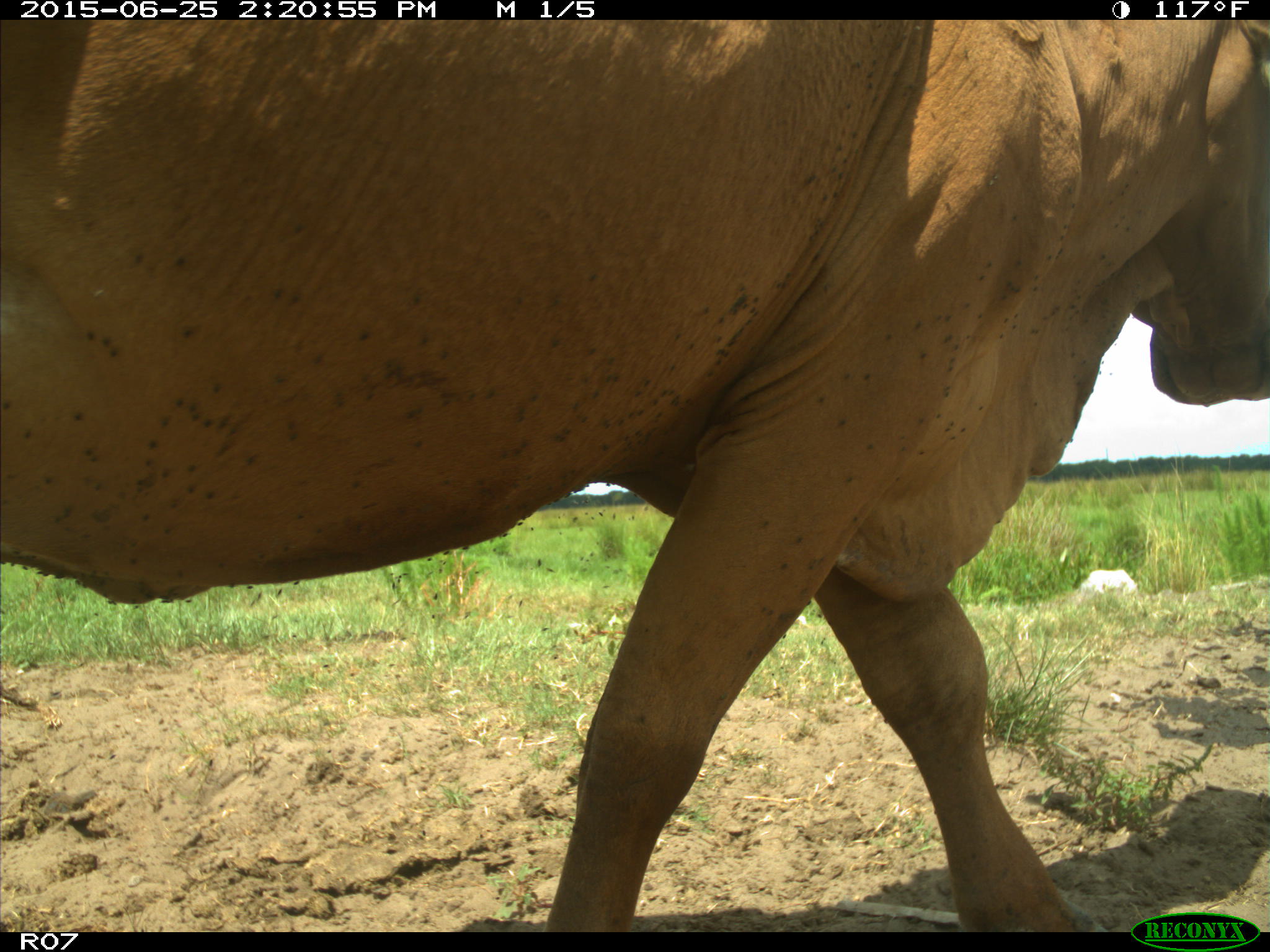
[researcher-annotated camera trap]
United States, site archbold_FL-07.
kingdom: Animalia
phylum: Chordata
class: Mammalia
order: Artiodactyla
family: Bovidae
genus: Bos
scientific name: Bos taurus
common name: domestic cow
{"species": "Bos taurus (domestic cow)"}